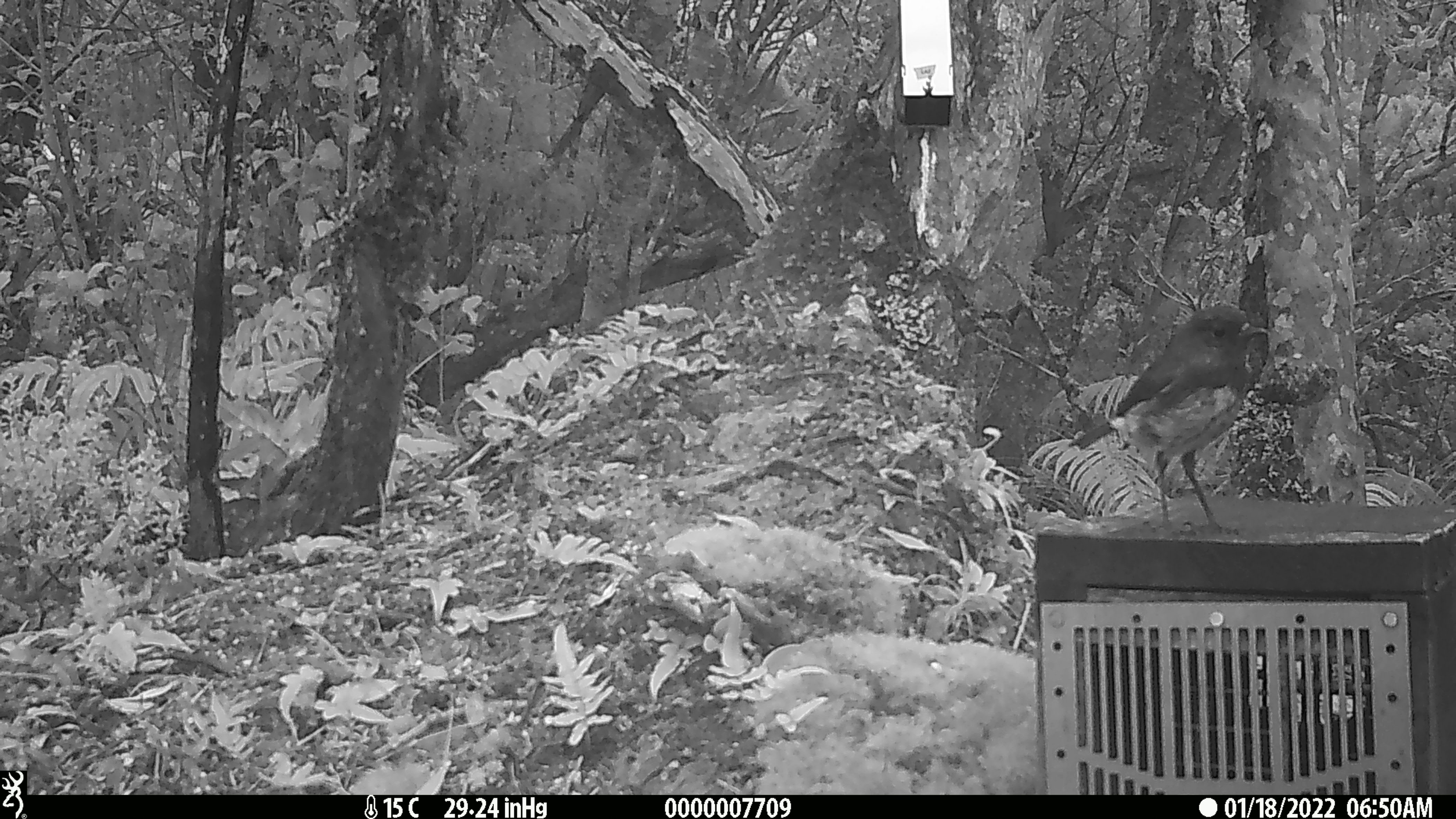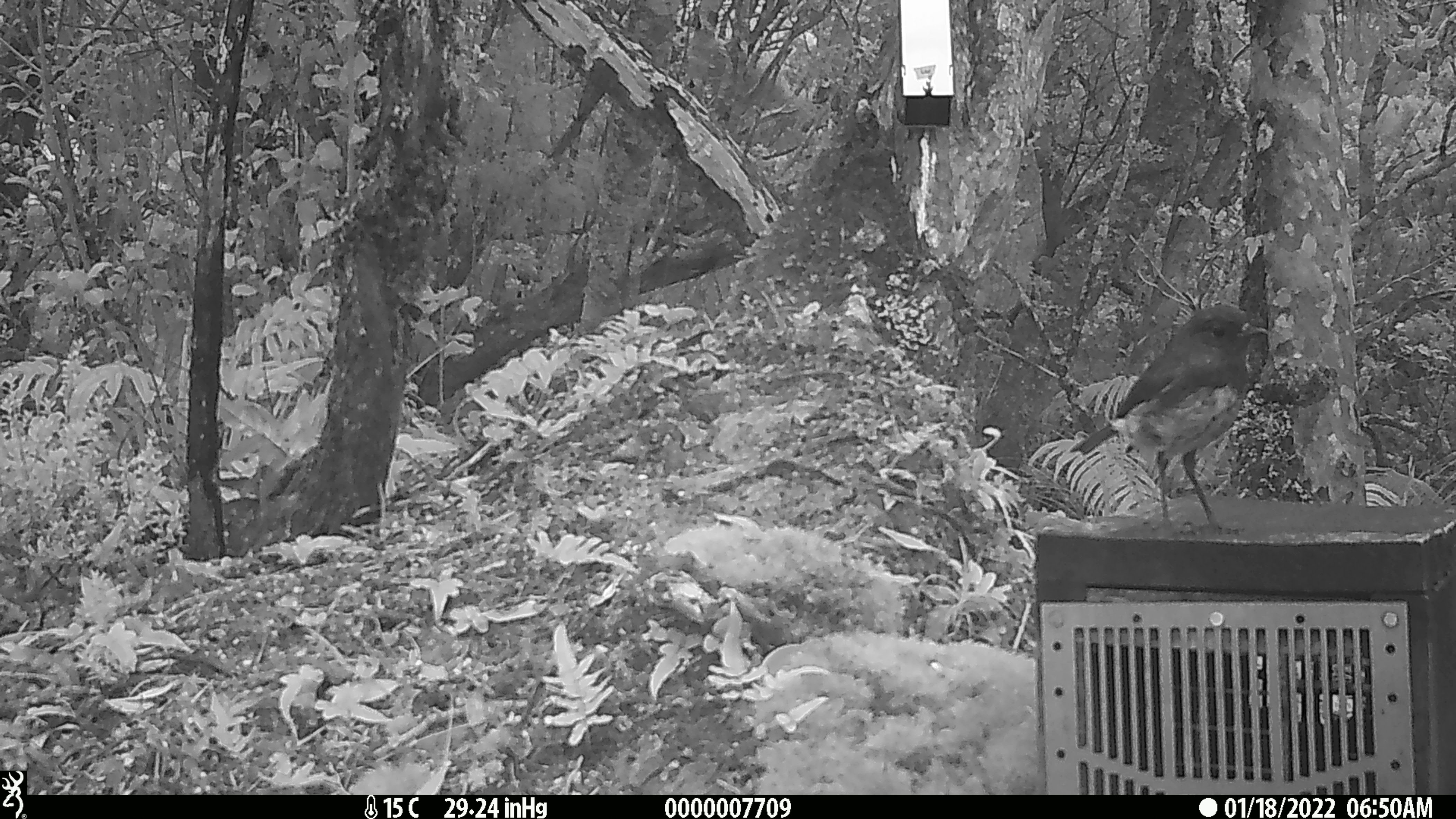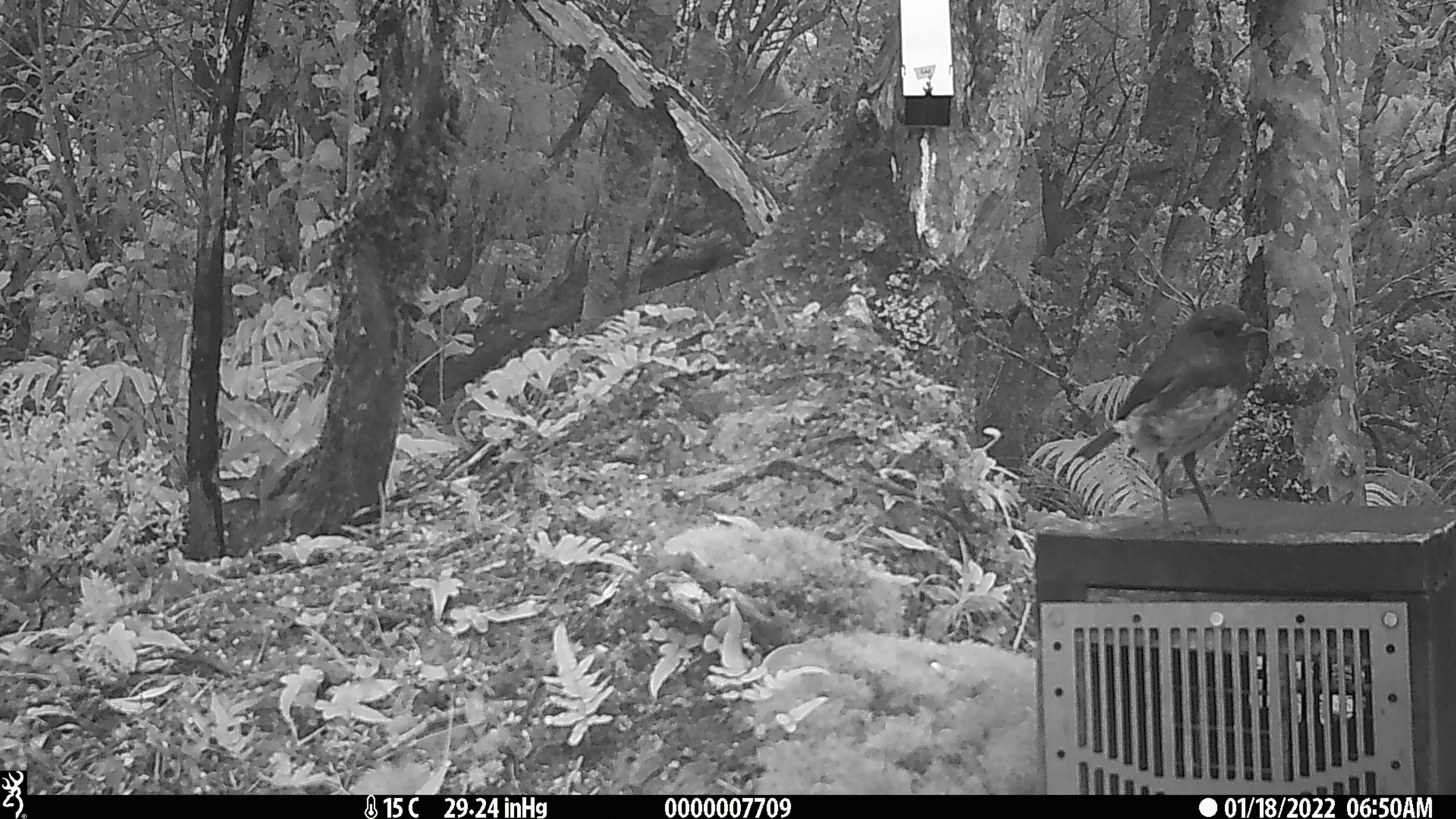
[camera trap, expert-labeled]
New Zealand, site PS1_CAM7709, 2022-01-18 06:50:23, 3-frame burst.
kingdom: Animalia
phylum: Chordata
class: Aves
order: Passeriformes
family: Petroicidae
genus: Petroica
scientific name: Petroica australis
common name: new zealand robin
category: robin